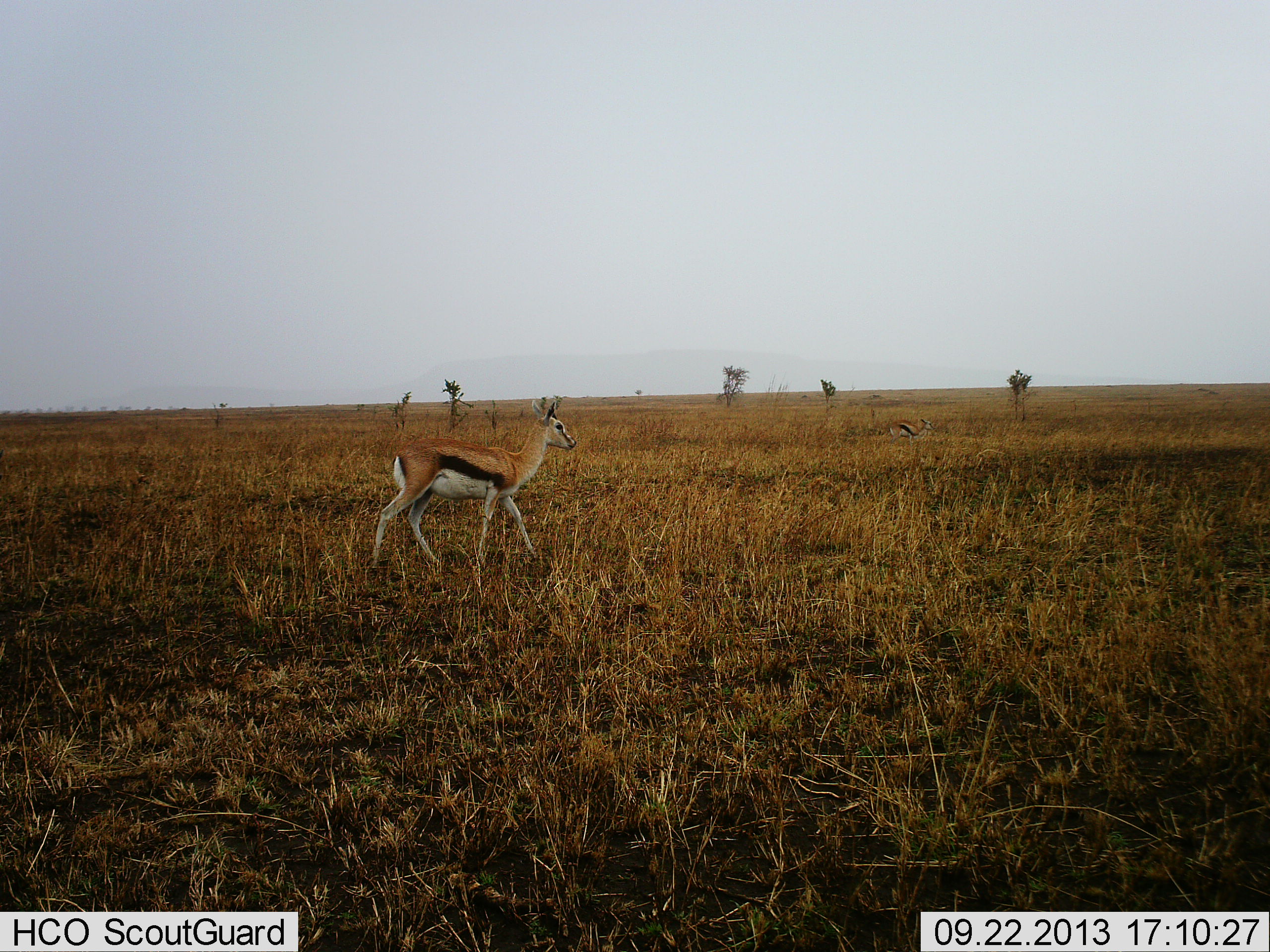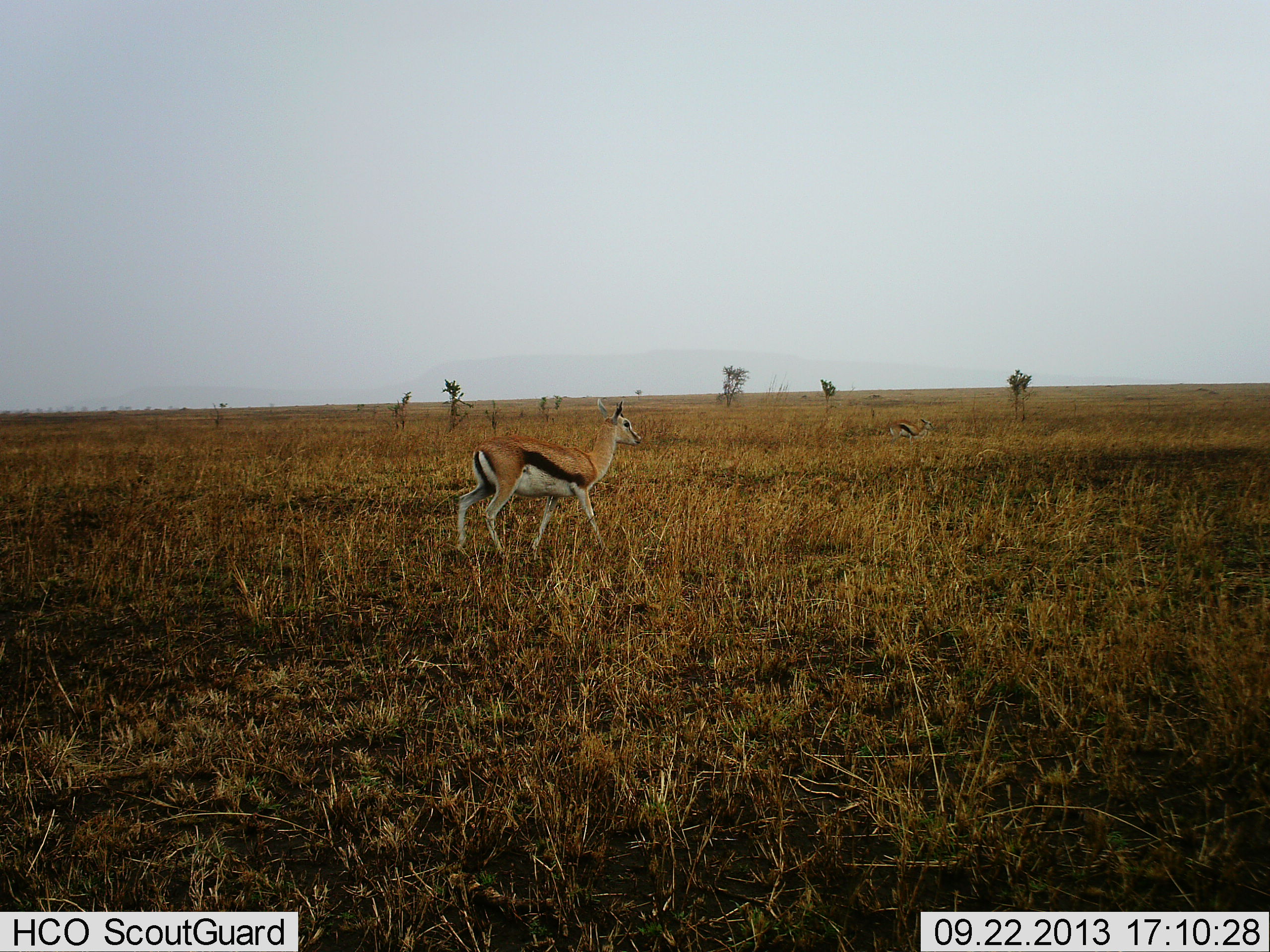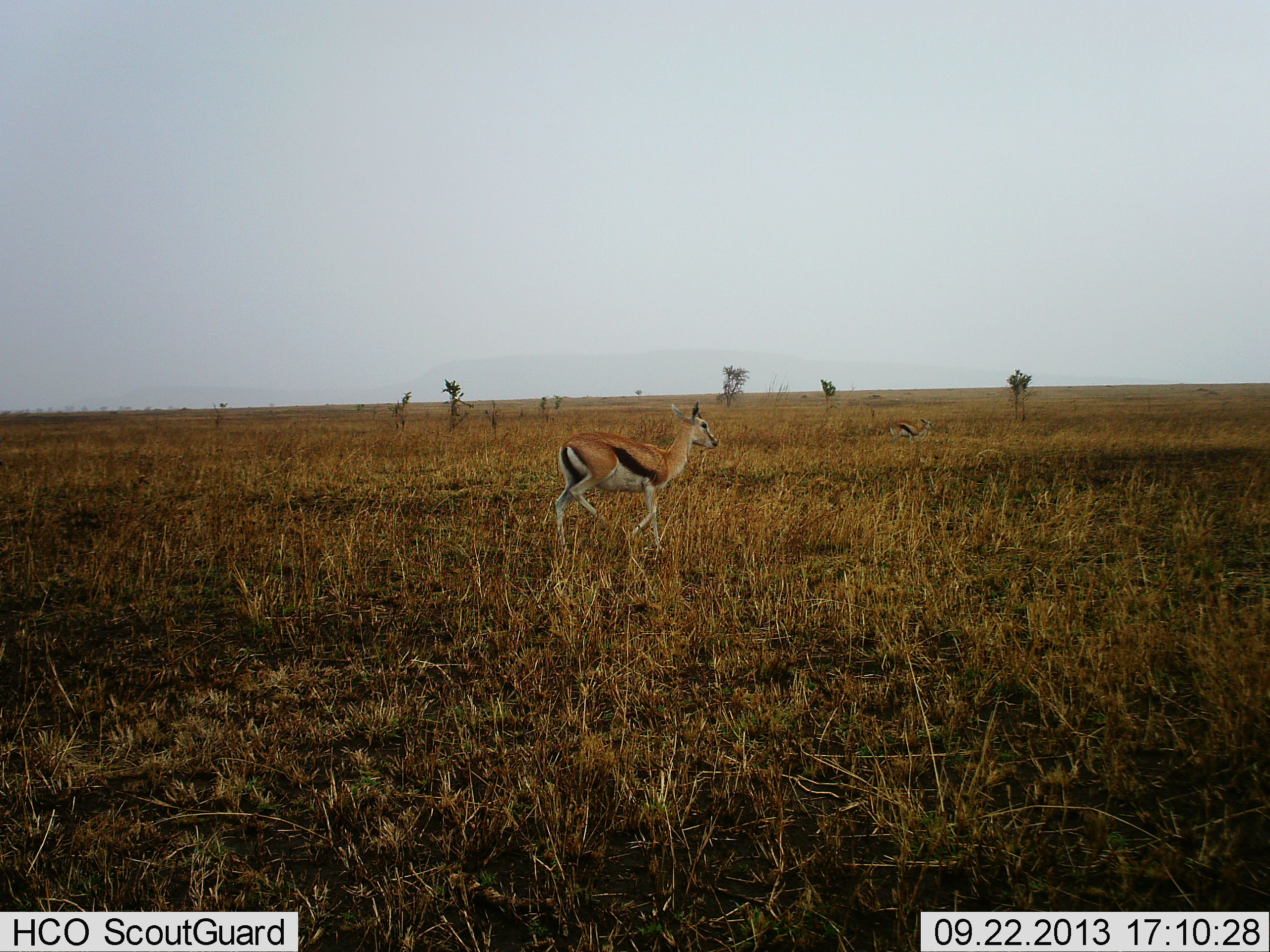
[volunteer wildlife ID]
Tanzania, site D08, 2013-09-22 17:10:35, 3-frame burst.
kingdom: Animalia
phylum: Chordata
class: Mammalia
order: Artiodactyla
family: Bovidae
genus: Eudorcas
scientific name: Eudorcas thomsonii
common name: thomson's gazelle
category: gazellethomsons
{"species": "gazellethomsons (thomson's gazelle) (Eudorcas thomsonii)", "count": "2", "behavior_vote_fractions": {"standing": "50%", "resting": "0%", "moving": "100%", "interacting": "0%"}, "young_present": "0%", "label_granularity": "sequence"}